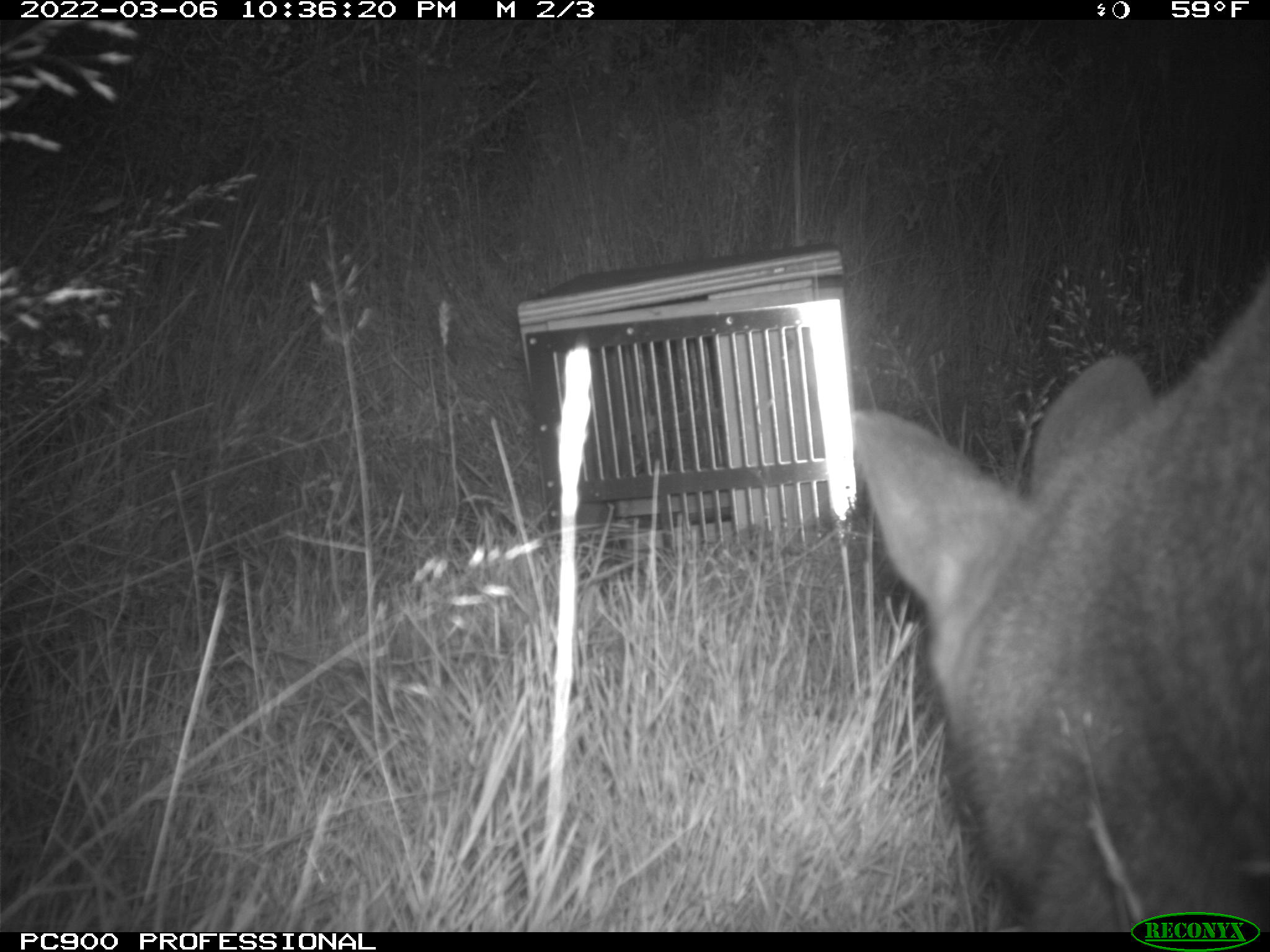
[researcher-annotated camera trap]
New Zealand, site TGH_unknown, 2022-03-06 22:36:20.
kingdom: Animalia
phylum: Chordata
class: Mammalia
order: Diprotodontia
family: Macropodidae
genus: Notamacropus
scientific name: Notamacropus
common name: wallaby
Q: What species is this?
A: Wallaby (Notamacropus).